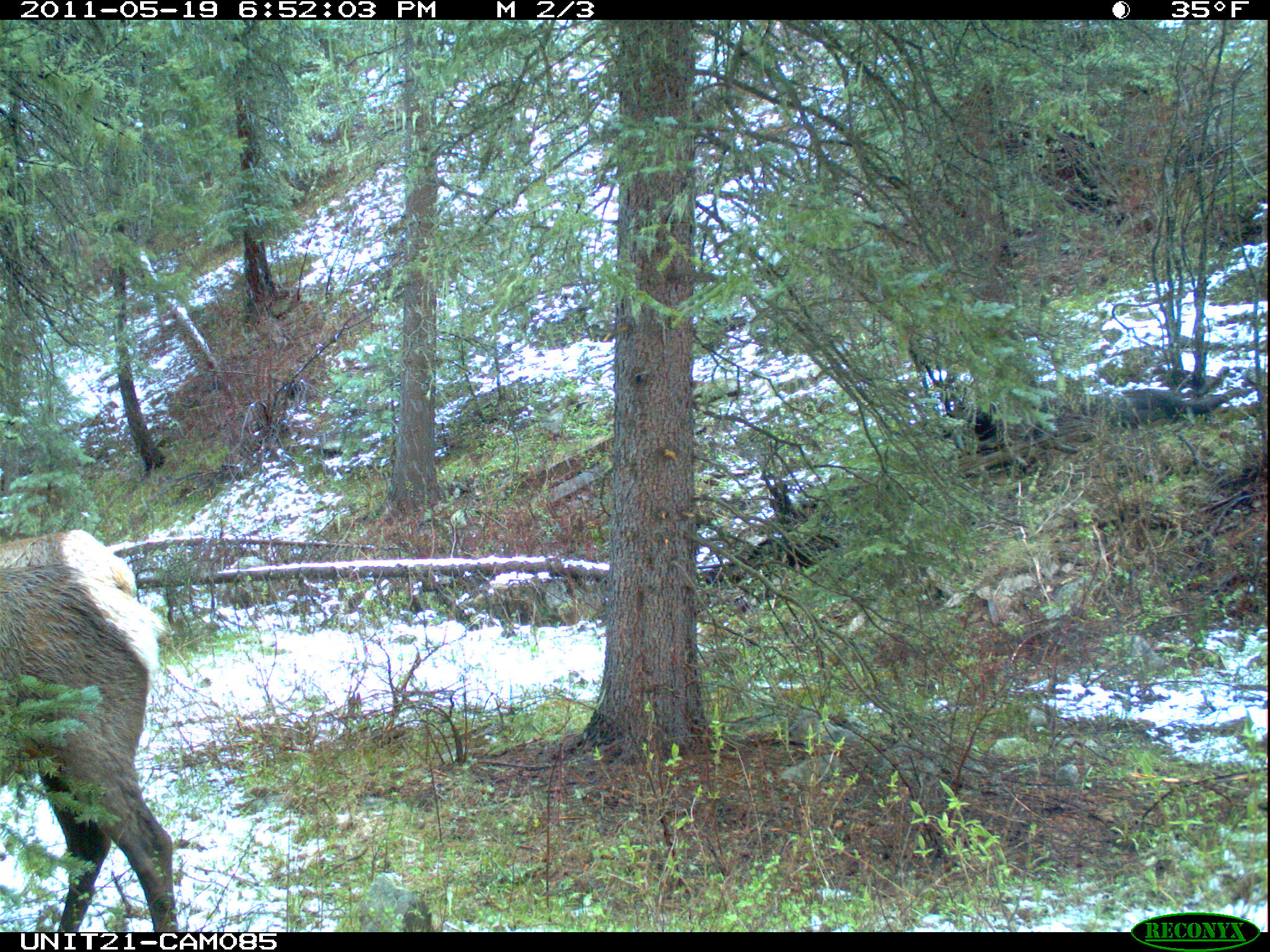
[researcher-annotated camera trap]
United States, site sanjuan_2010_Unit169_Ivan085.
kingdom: Animalia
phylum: Chordata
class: Mammalia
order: Artiodactyla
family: Cervidae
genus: Cervus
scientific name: Cervus elaphus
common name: red deer